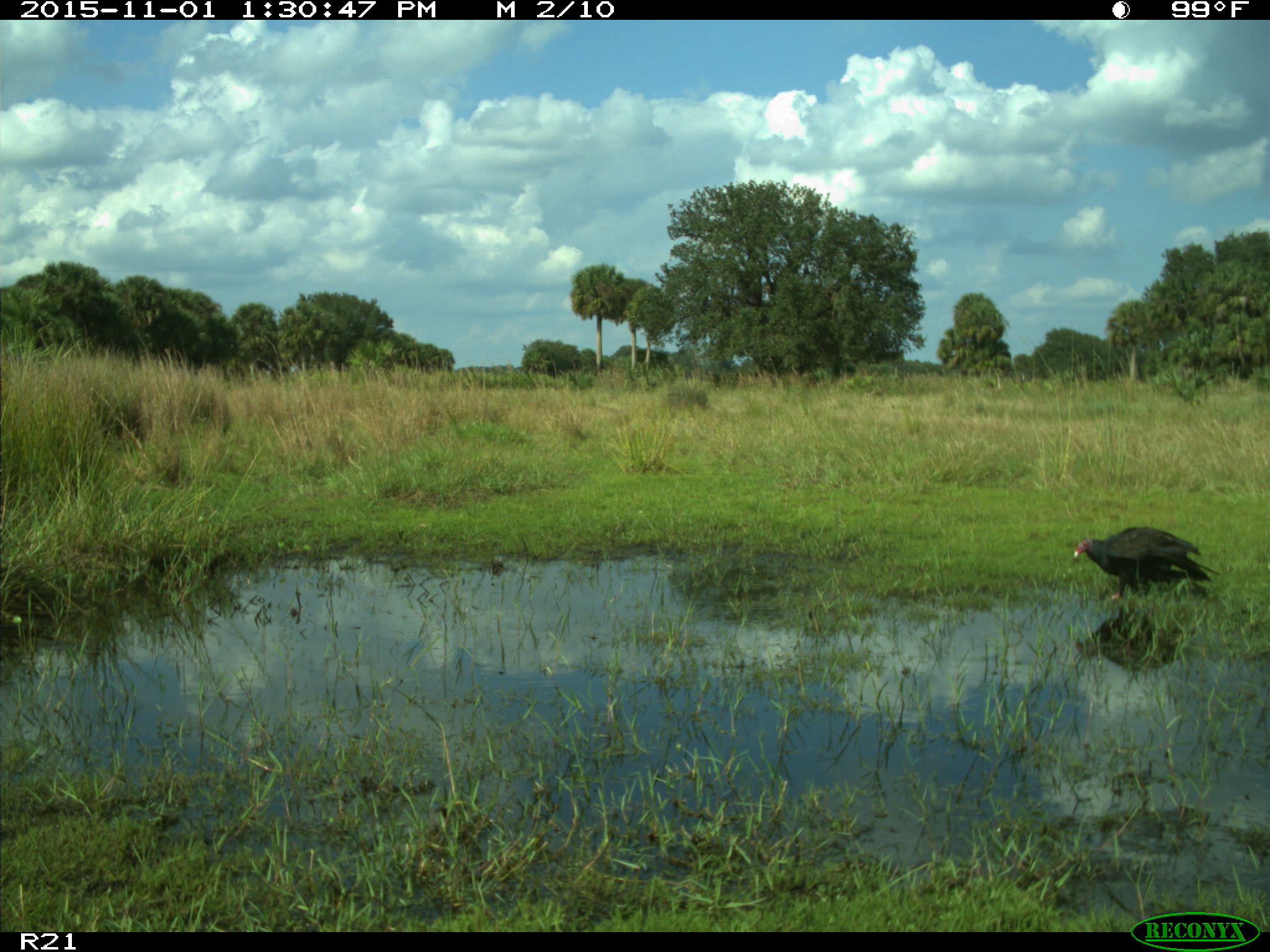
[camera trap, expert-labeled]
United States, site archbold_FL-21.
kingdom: Animalia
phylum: Chordata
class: Aves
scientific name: Aves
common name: birds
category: unidentified bird